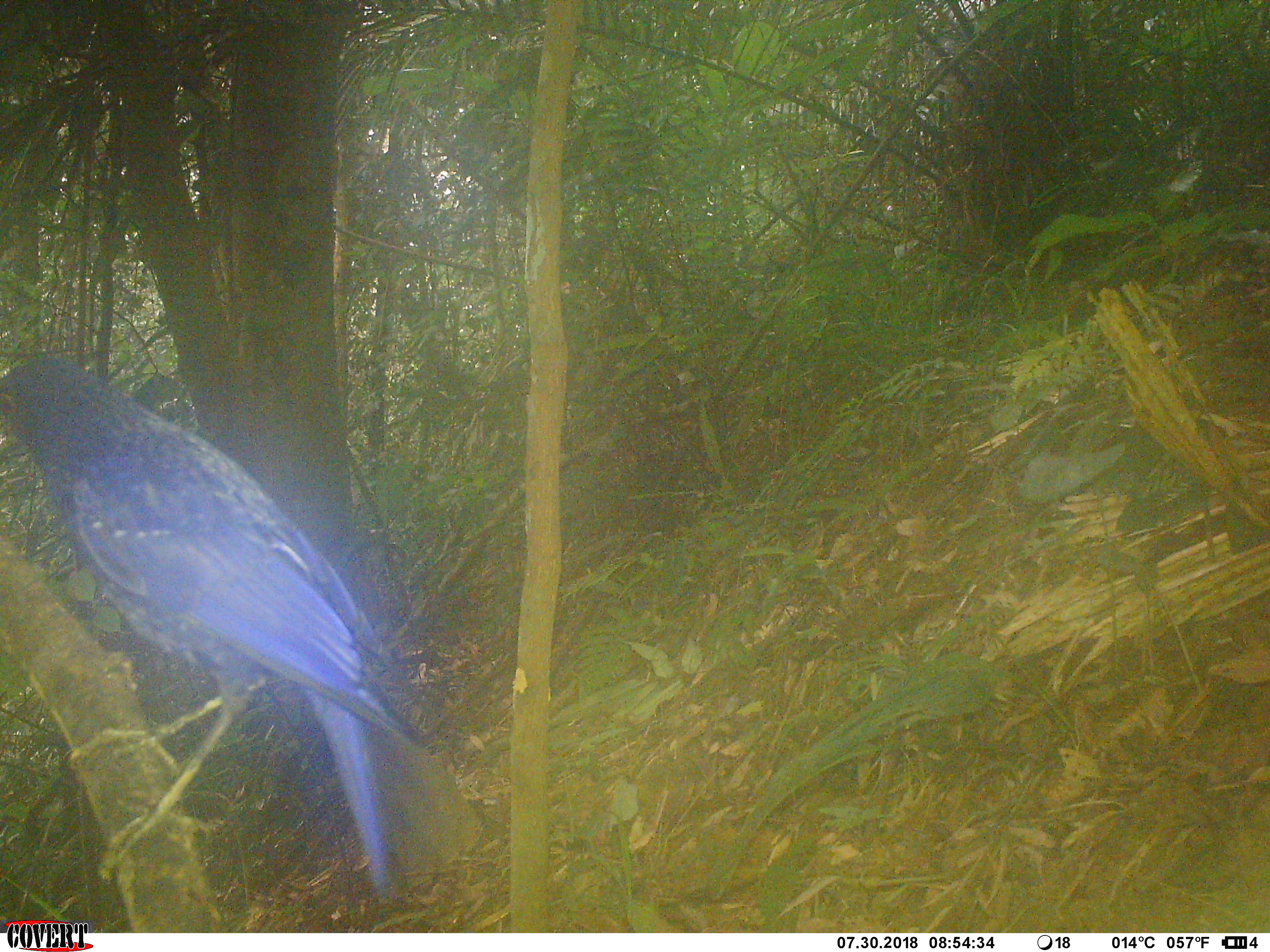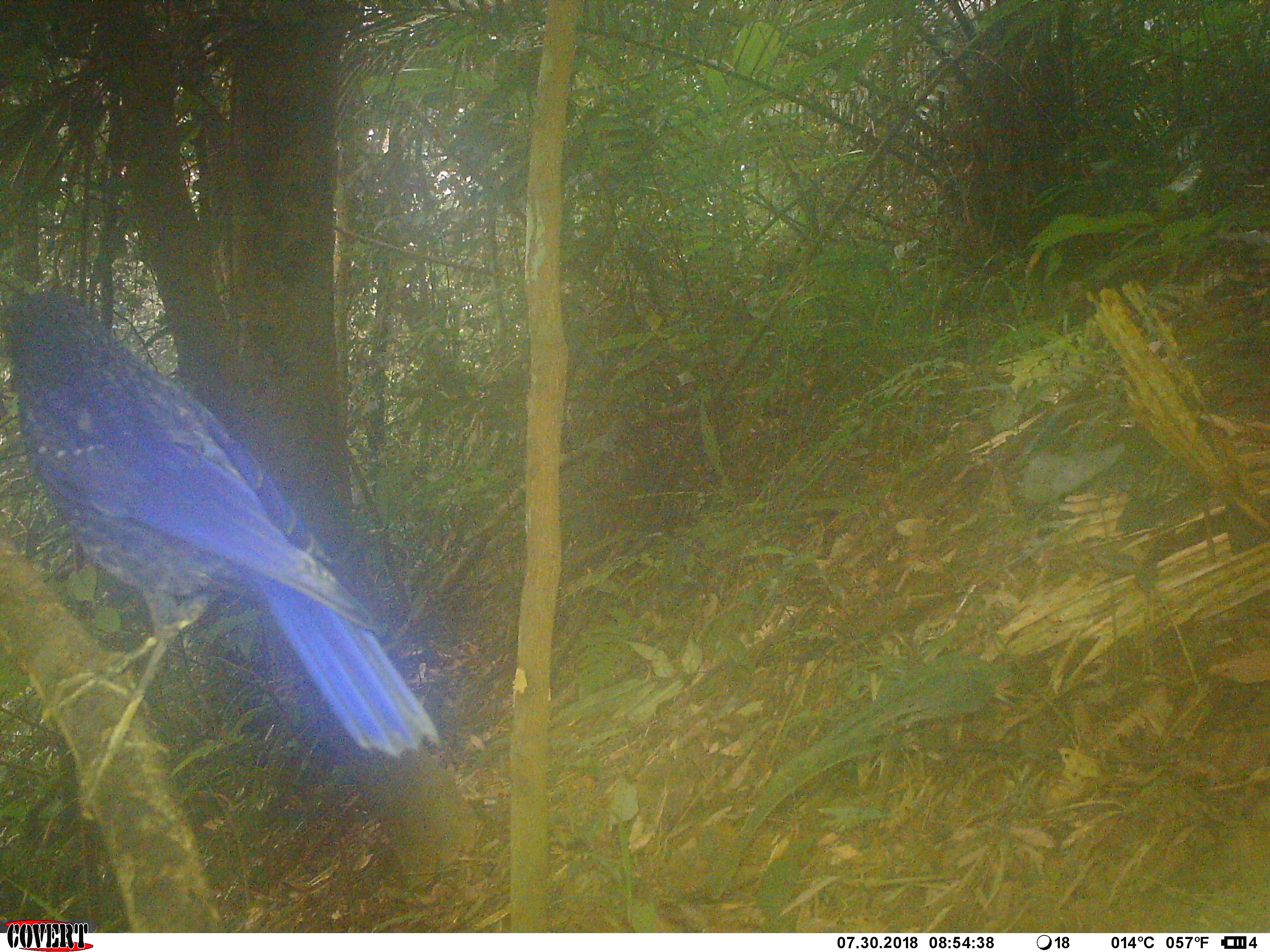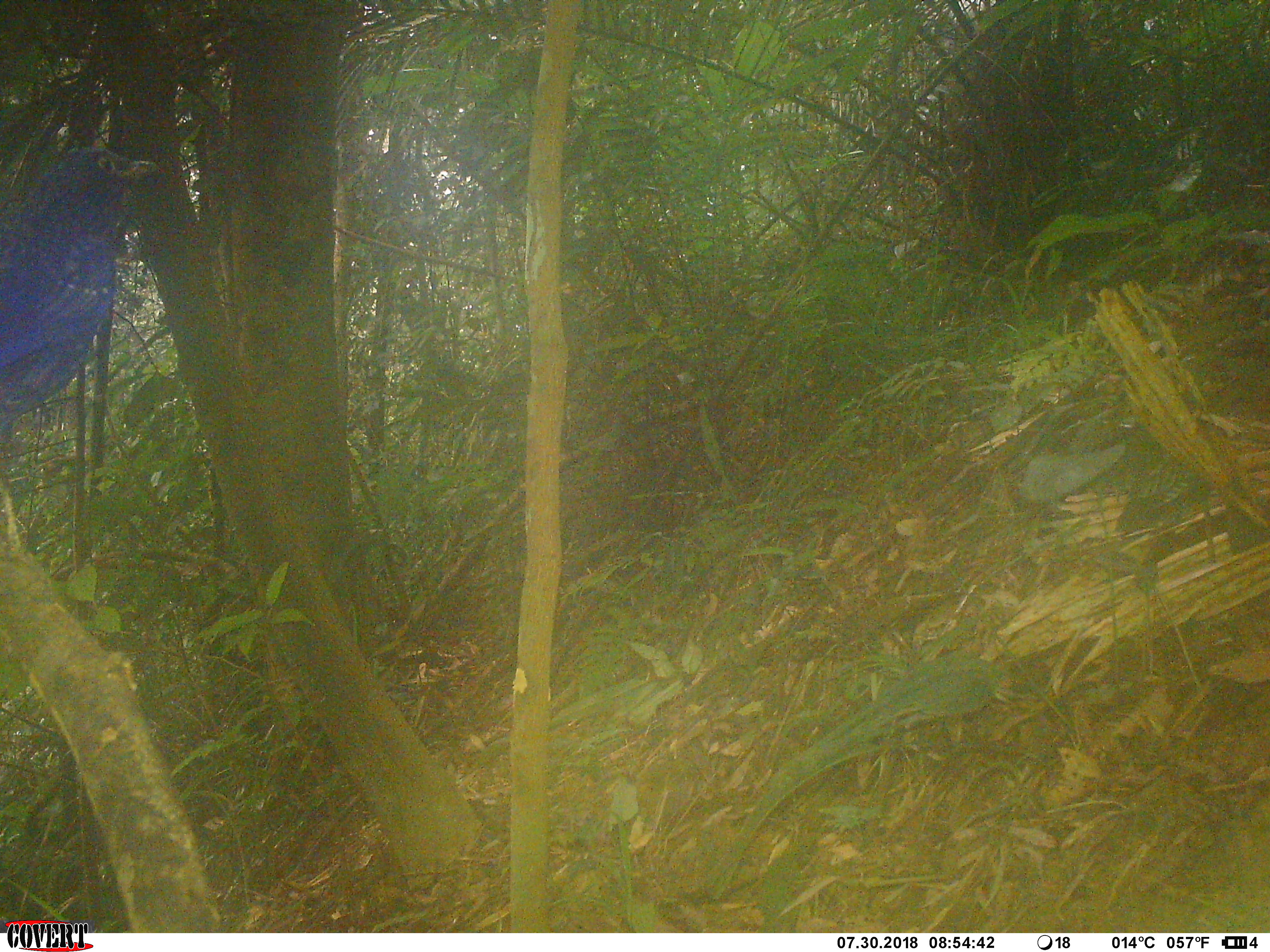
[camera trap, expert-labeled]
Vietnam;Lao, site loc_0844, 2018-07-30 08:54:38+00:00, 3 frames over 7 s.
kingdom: Animalia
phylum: Chordata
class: Aves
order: Passeriformes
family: Muscicapidae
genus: Myophonus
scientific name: Myophonus caeruleus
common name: blue whistling thrush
Blue whistling thrush (Myophonus caeruleus). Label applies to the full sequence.